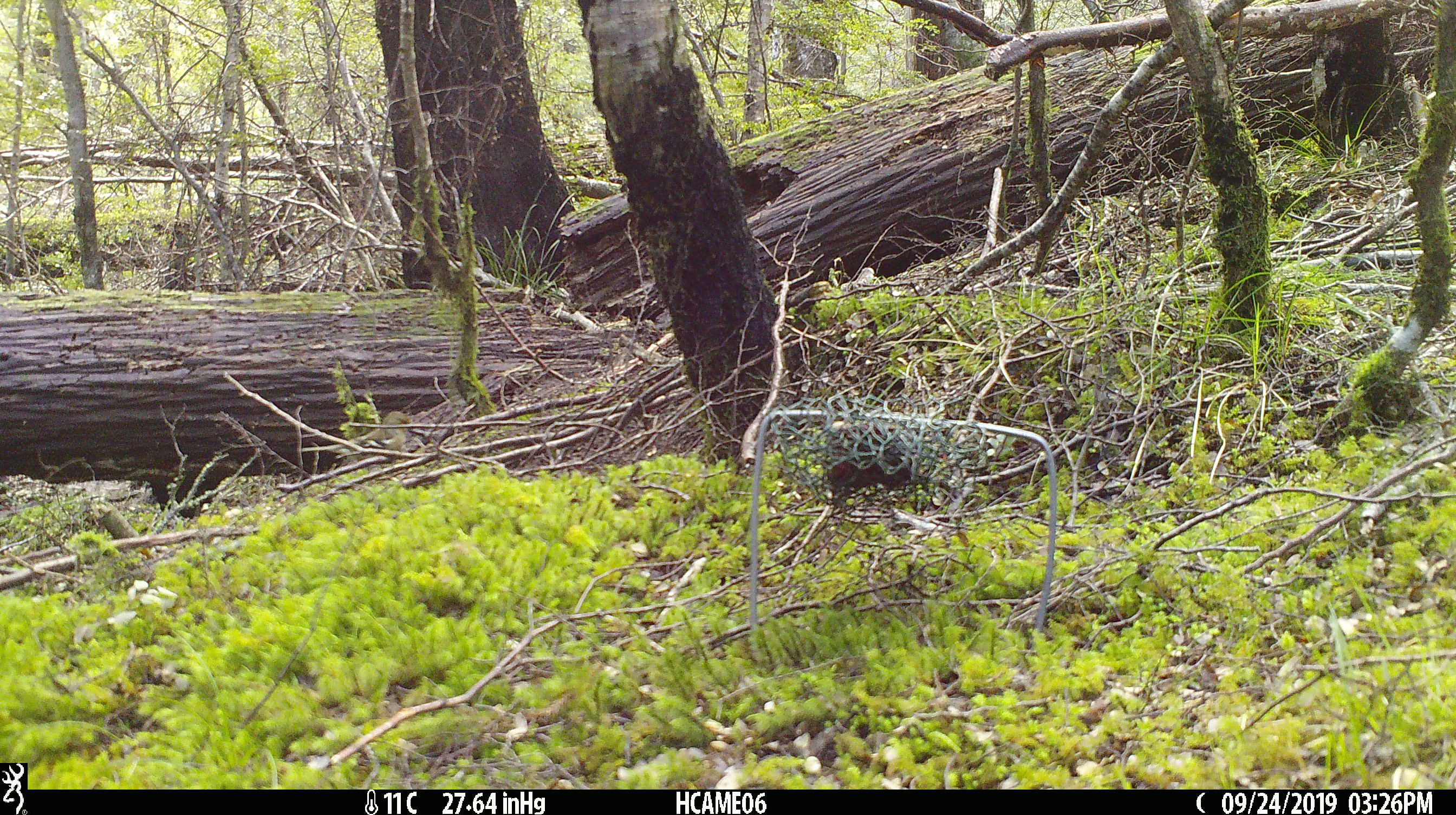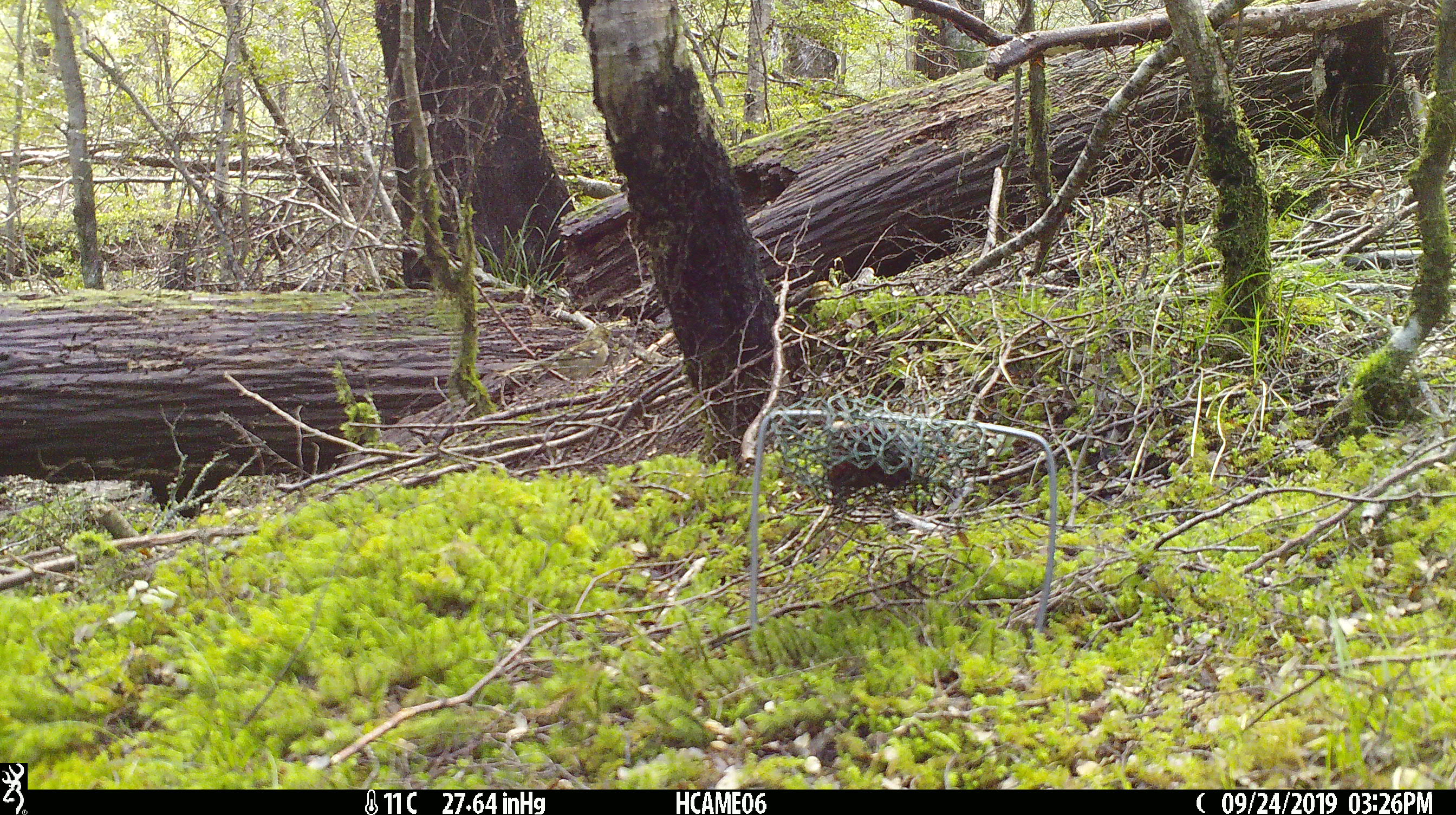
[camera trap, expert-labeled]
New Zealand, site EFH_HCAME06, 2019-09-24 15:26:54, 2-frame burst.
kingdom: Animalia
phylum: Chordata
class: Aves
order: Passeriformes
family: Fringillidae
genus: Fringilla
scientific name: Fringilla coelebs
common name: common chaffinch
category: chaffinch